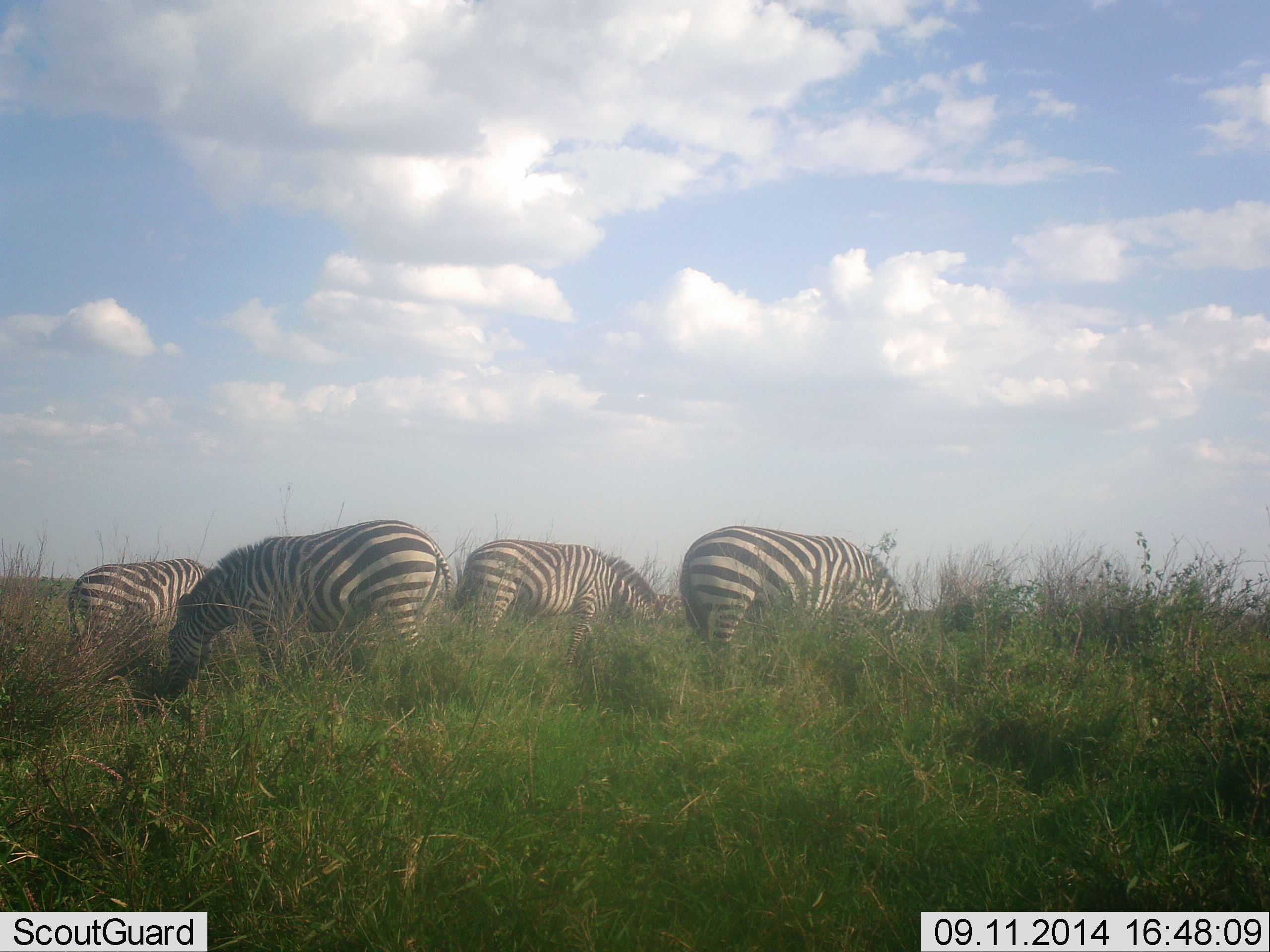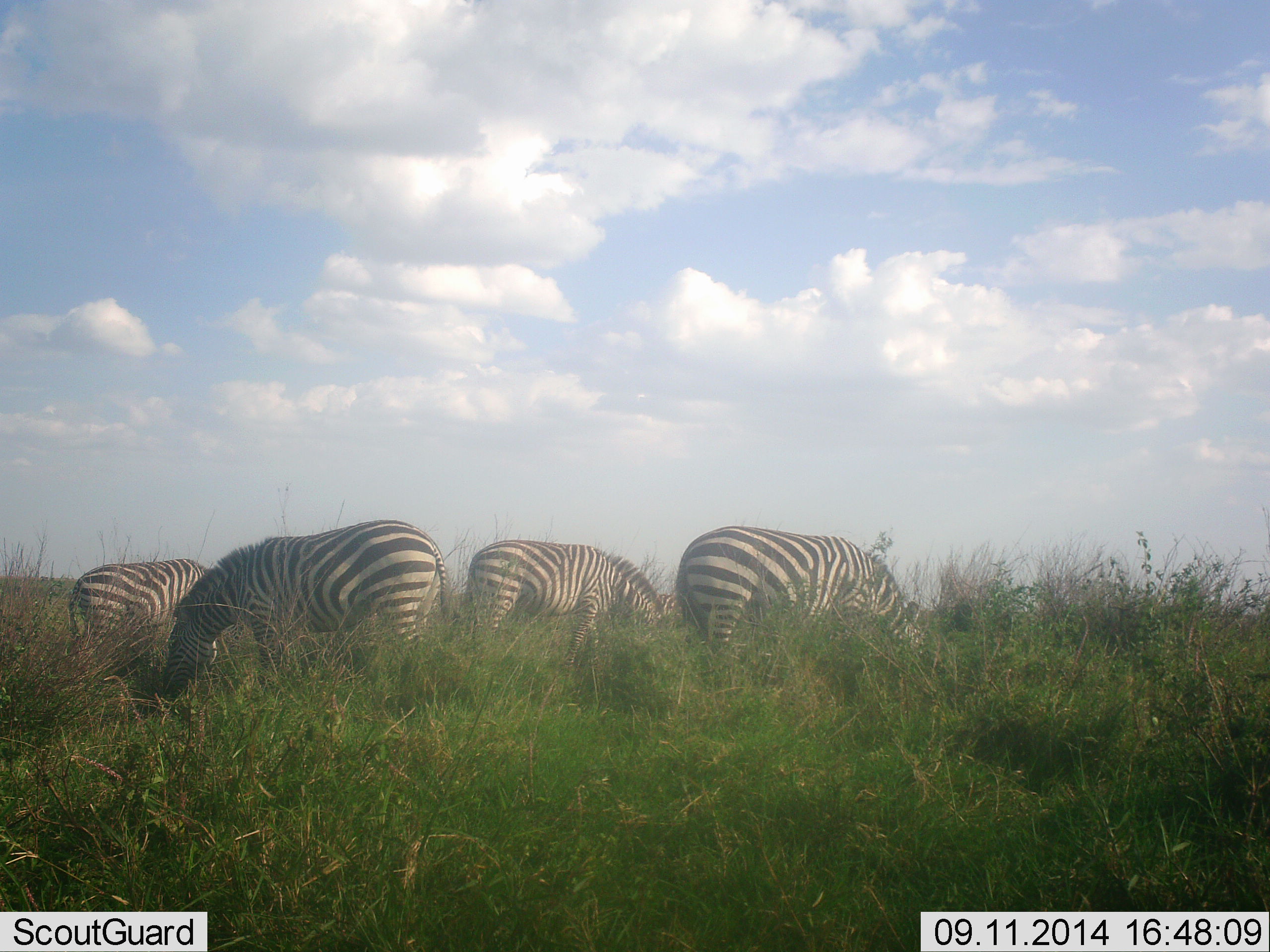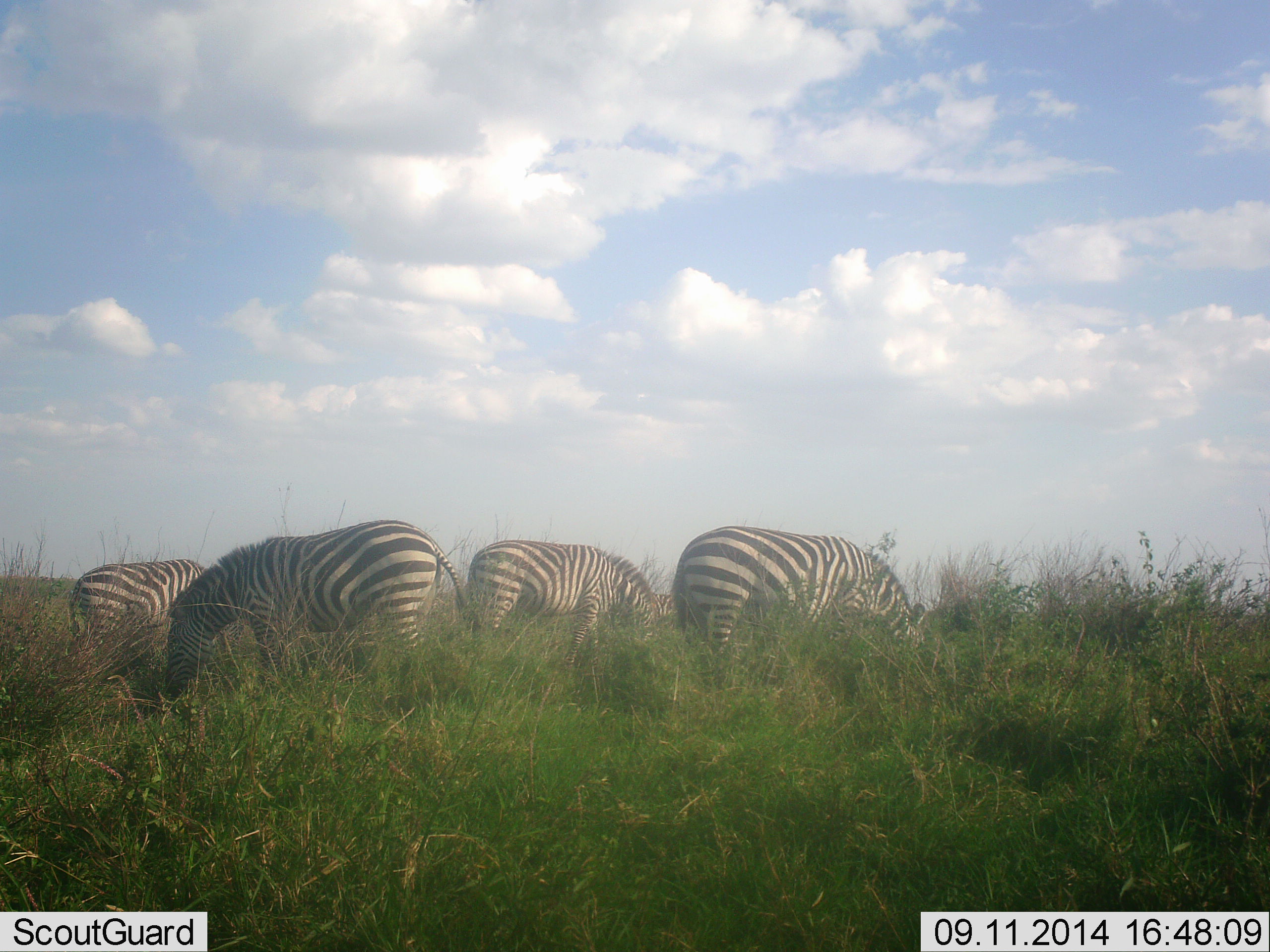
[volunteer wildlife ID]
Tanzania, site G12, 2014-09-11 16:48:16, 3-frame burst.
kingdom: Animalia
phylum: Chordata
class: Mammalia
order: Perissodactyla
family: Equidae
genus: Equus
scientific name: Equus quagga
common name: plains zebra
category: zebra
Zebra (plains zebra) (Equus quagga), count 4. Behavior (volunteer vote fractions): standing 20%, resting 0%, moving 0%, interacting 0%. Young present (vote fraction): 0%. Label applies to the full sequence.